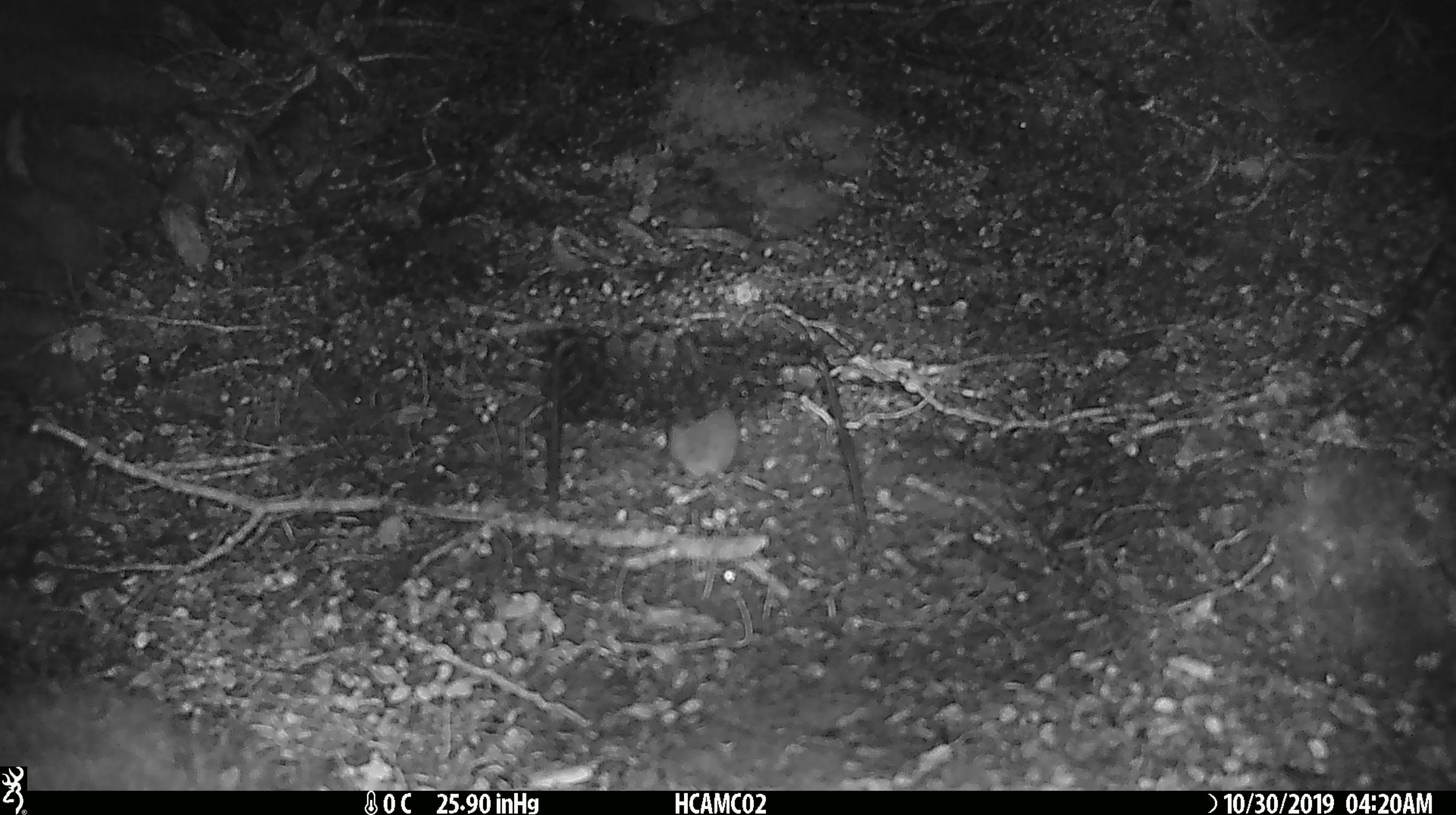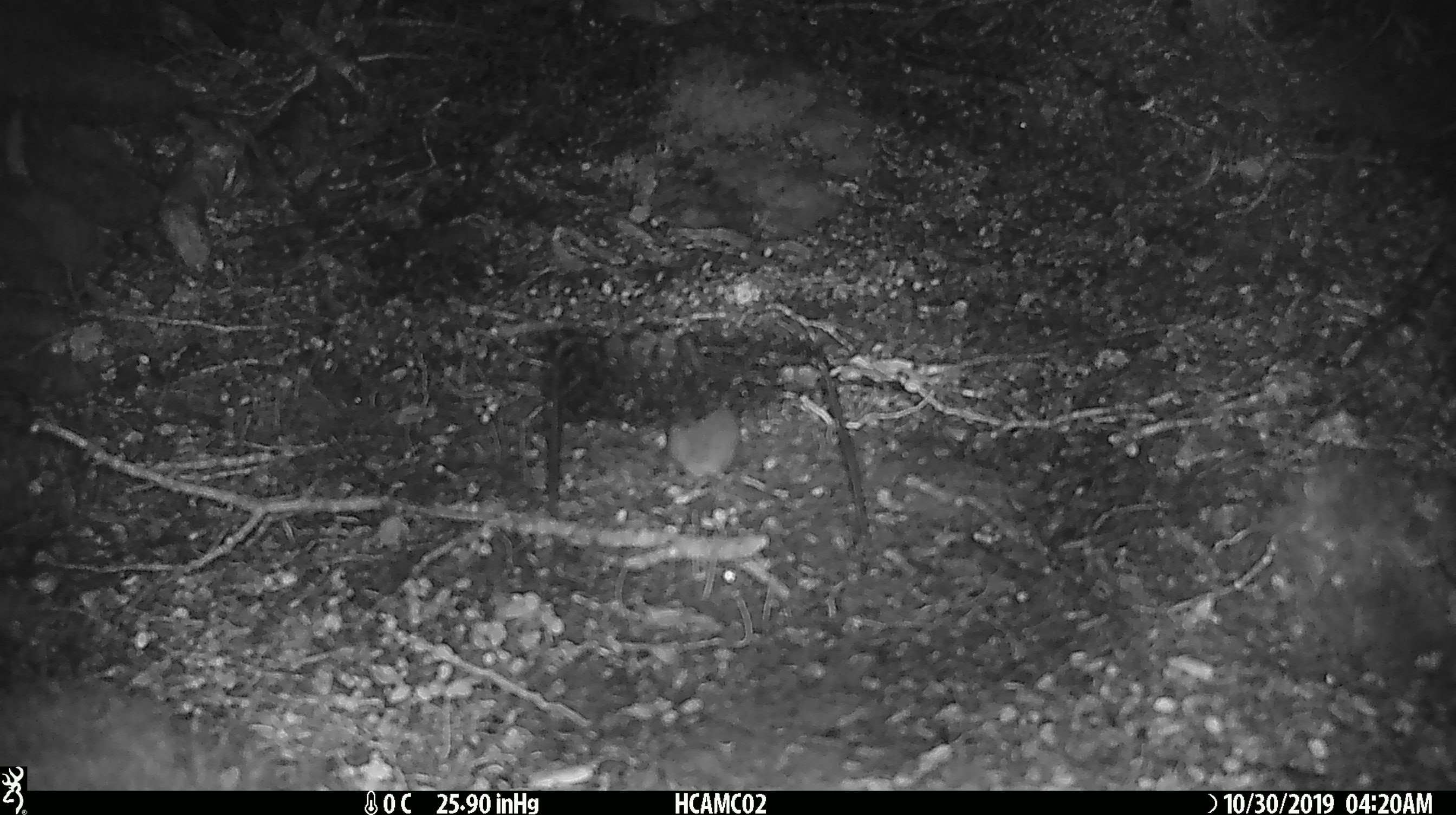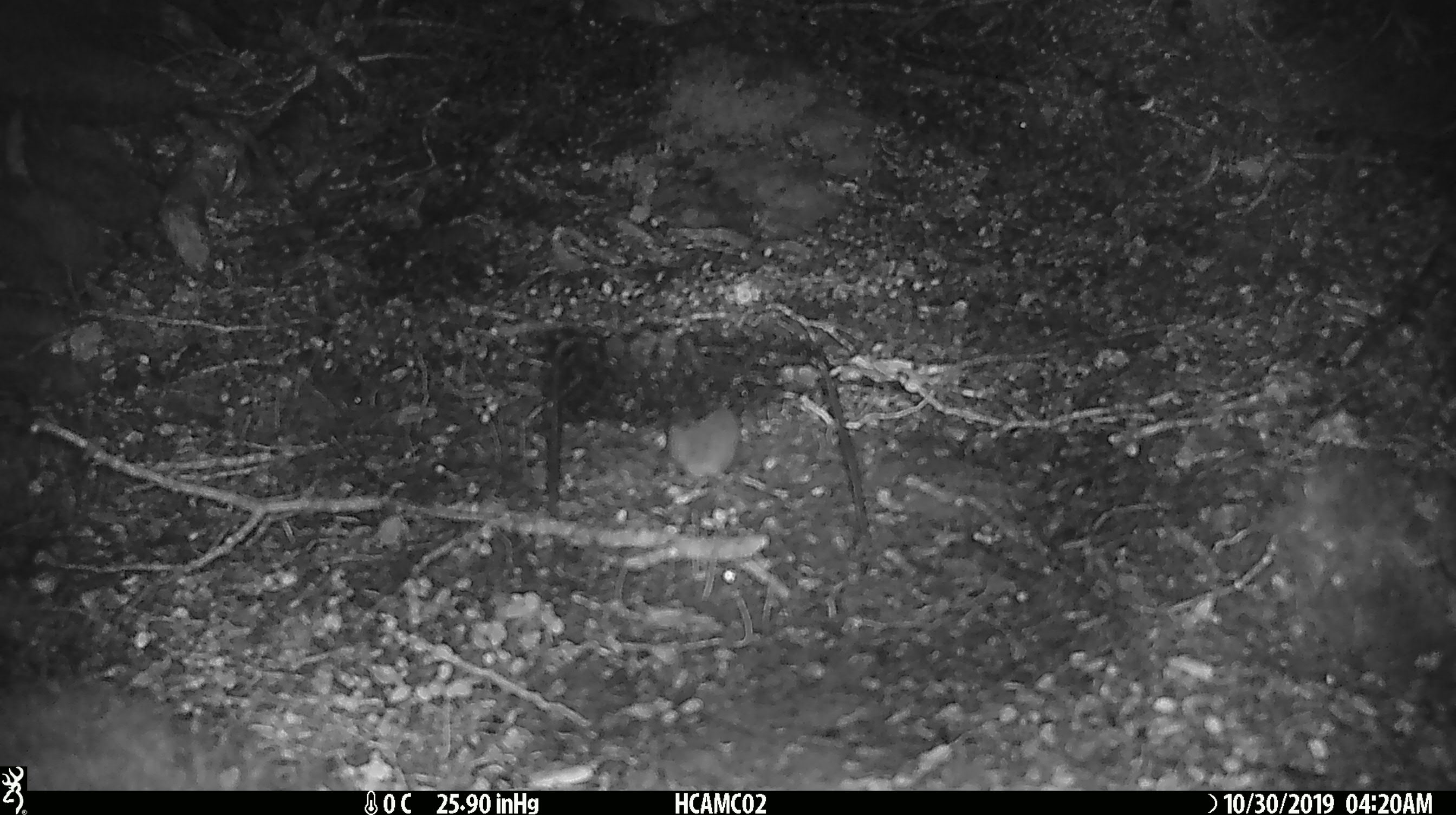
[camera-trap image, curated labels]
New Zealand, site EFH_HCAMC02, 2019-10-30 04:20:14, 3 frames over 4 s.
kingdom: Animalia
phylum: Chordata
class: Mammalia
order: Rodentia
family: Muridae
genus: Mus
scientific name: Mus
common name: mouse